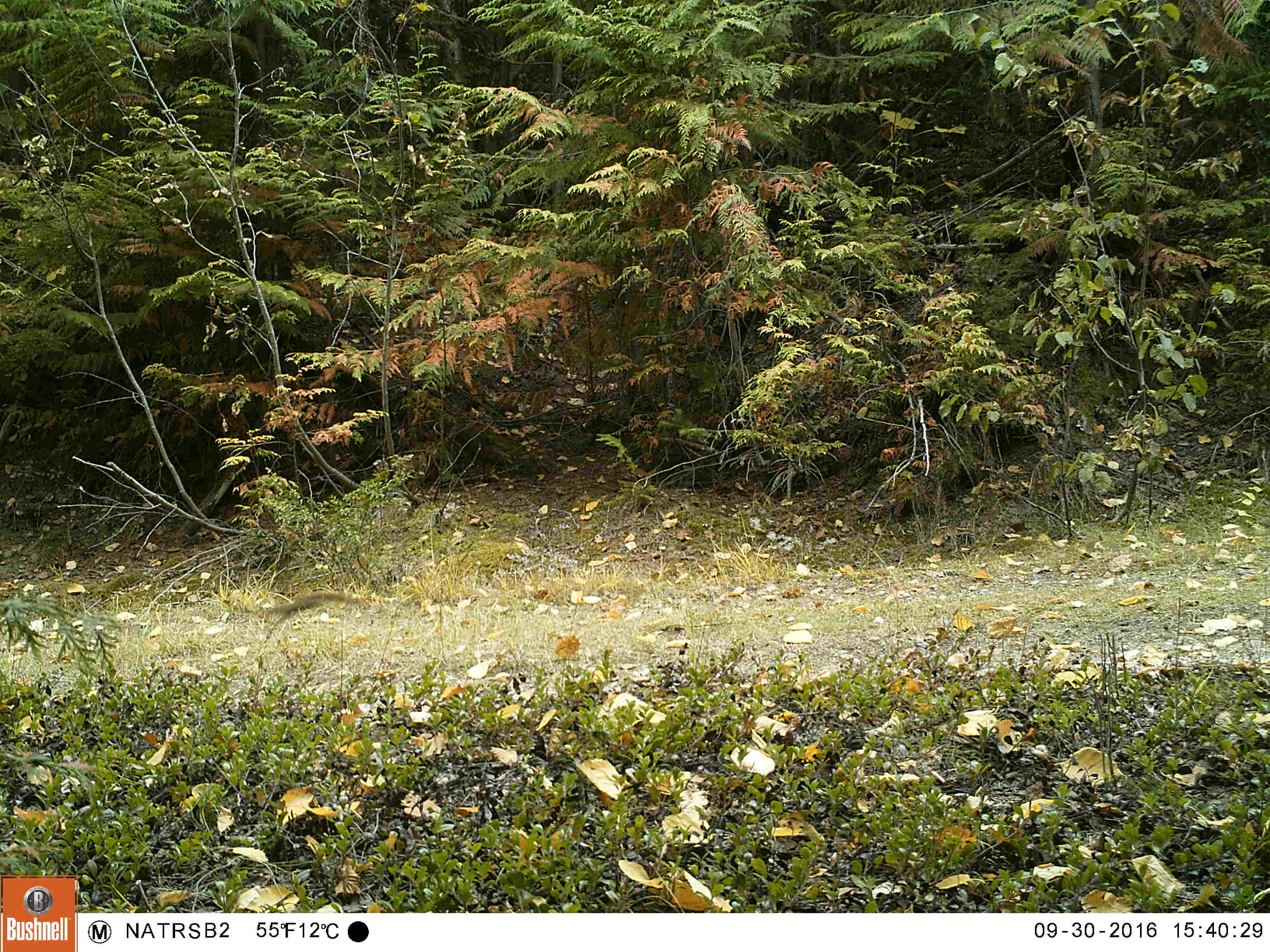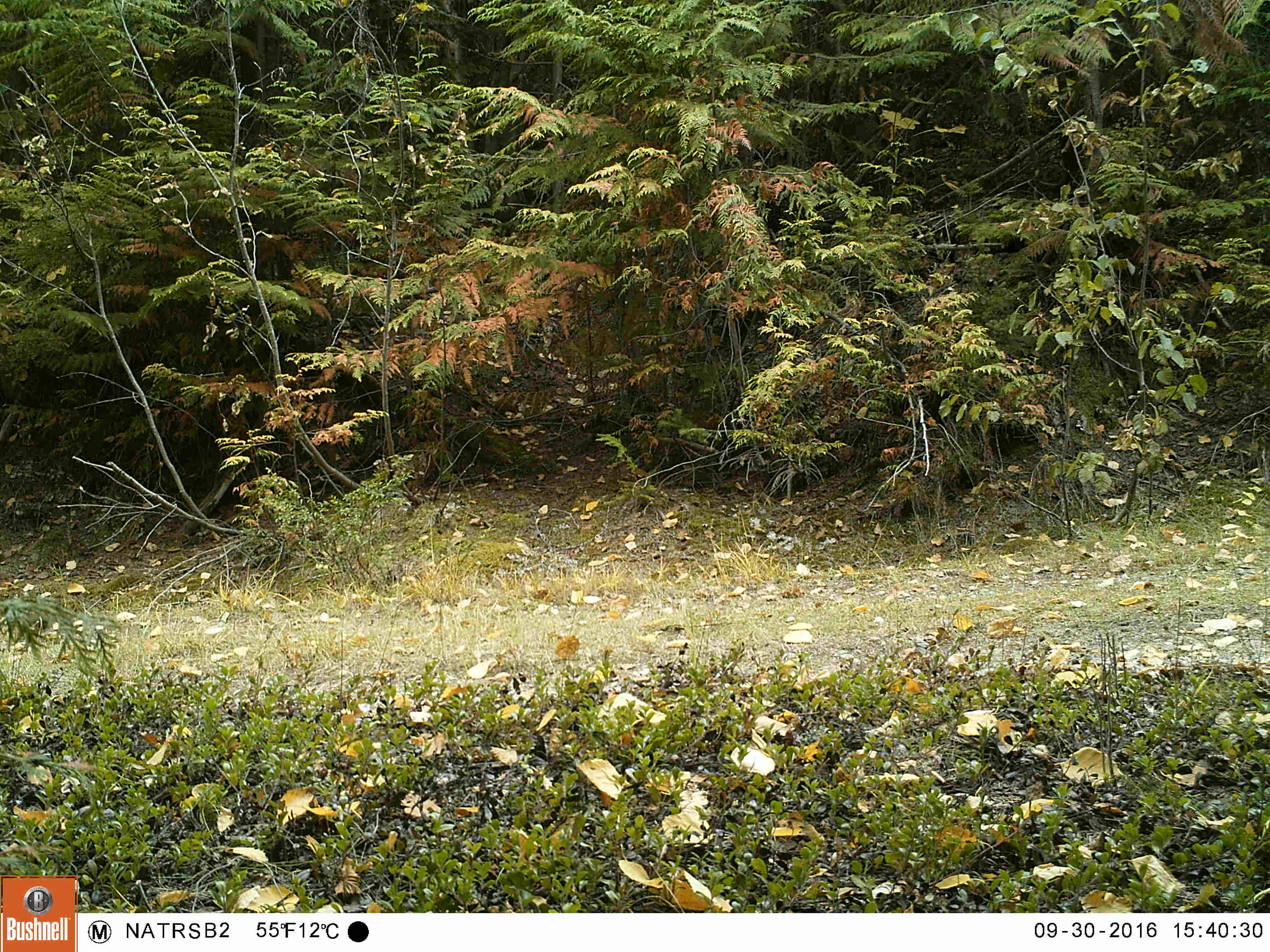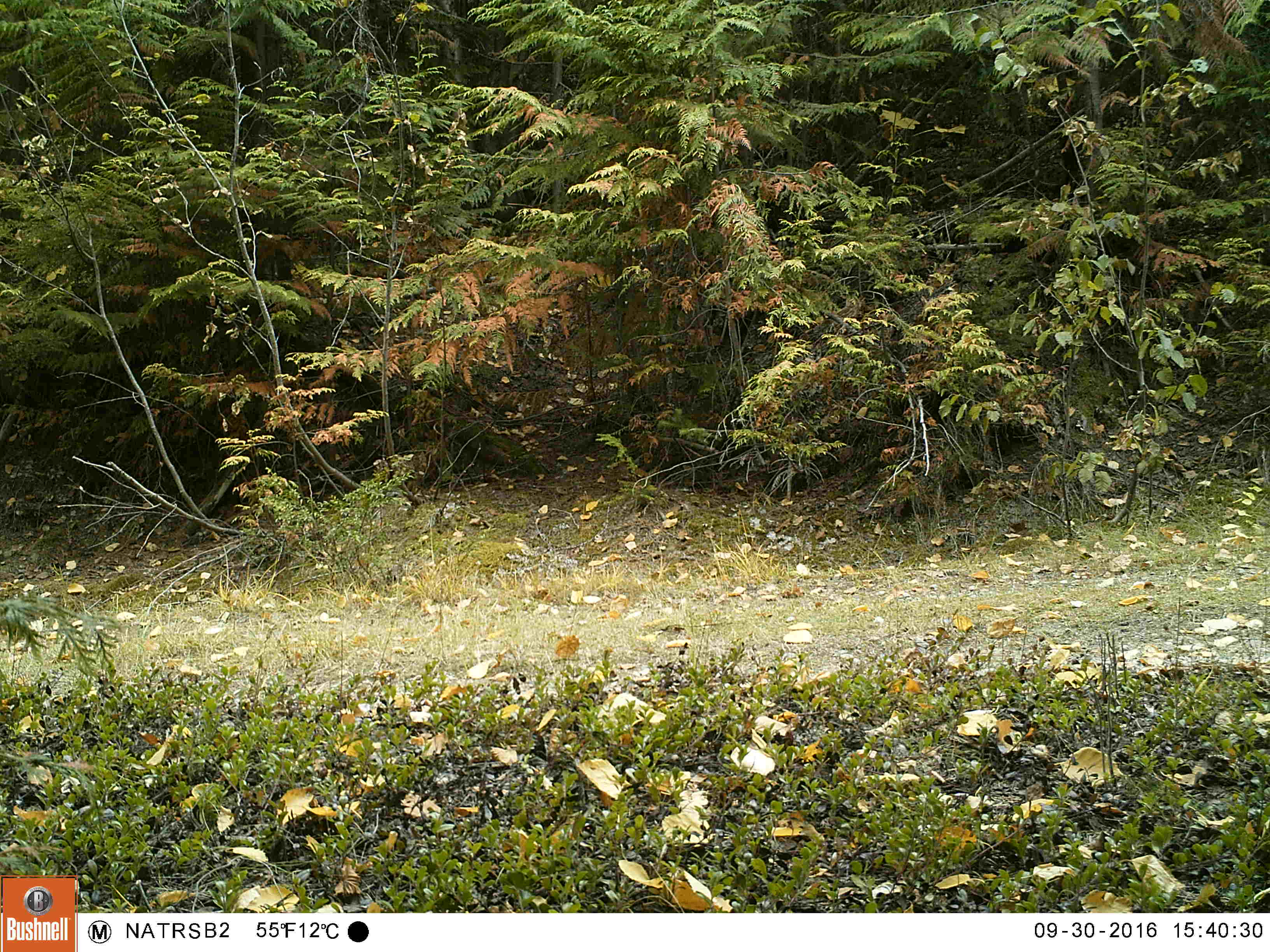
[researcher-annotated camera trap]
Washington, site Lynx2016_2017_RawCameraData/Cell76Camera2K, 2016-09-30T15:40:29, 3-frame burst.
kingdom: Animalia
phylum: Chordata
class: Mammalia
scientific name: Mammalia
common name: small mammal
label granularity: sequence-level